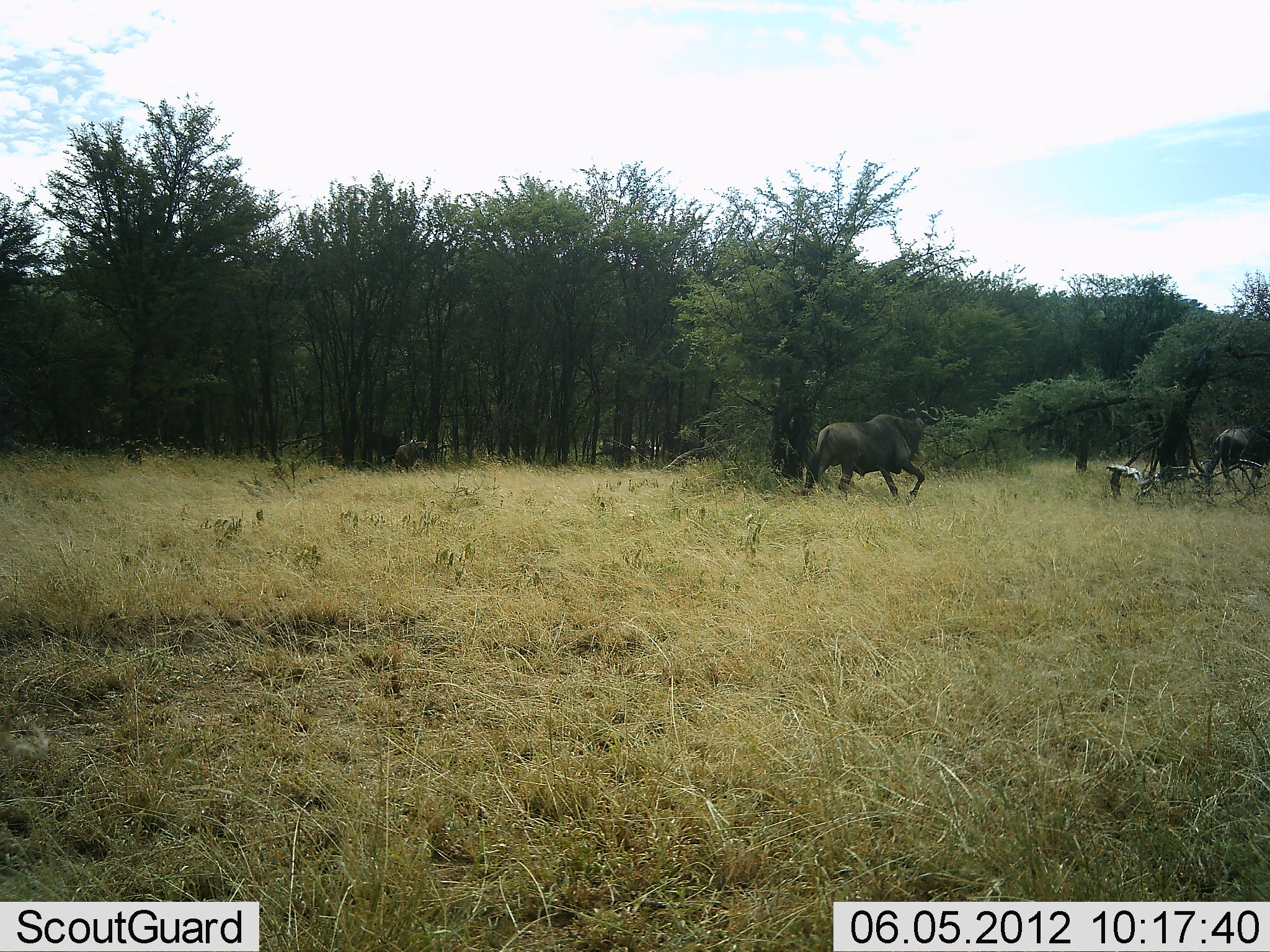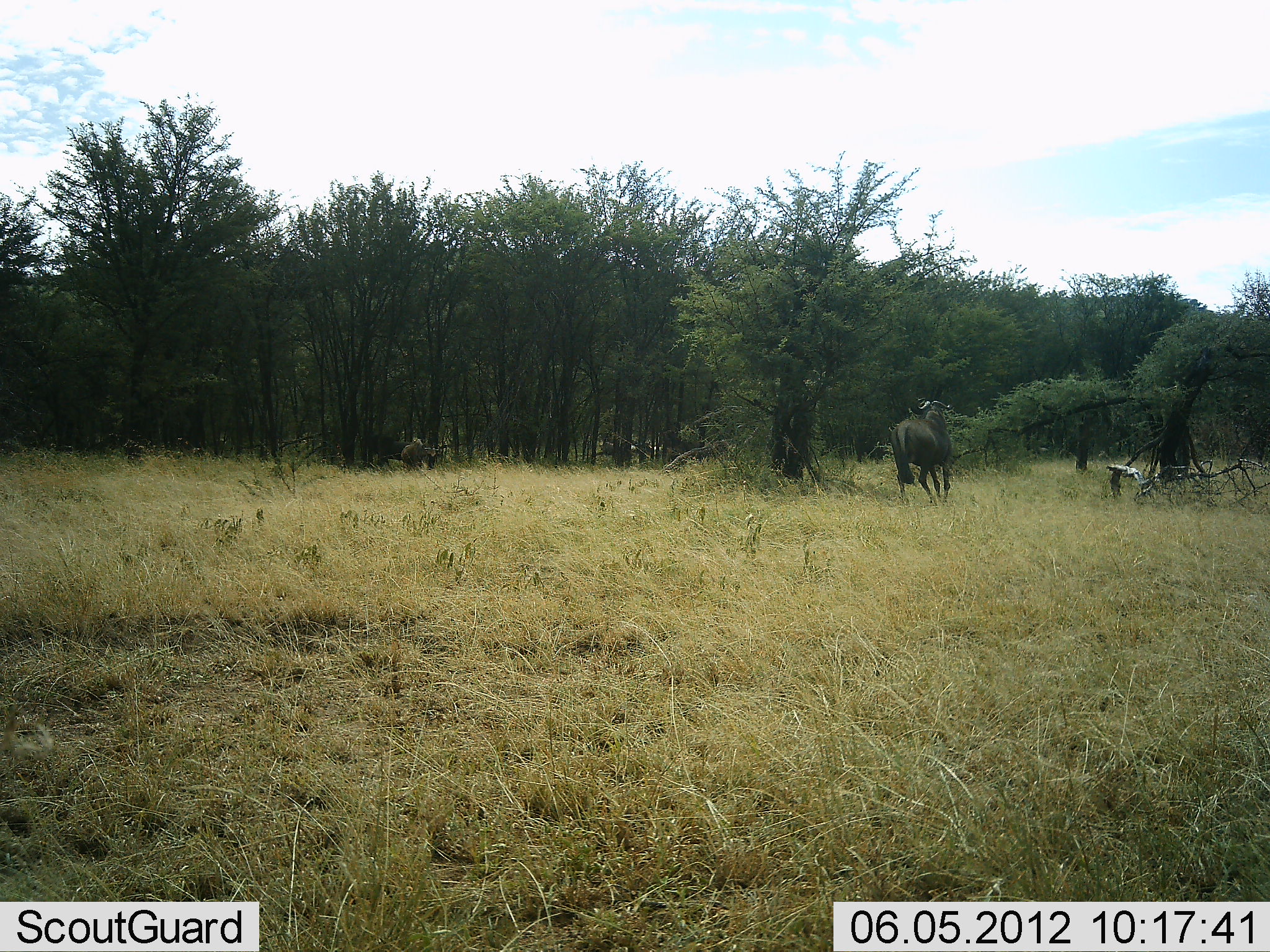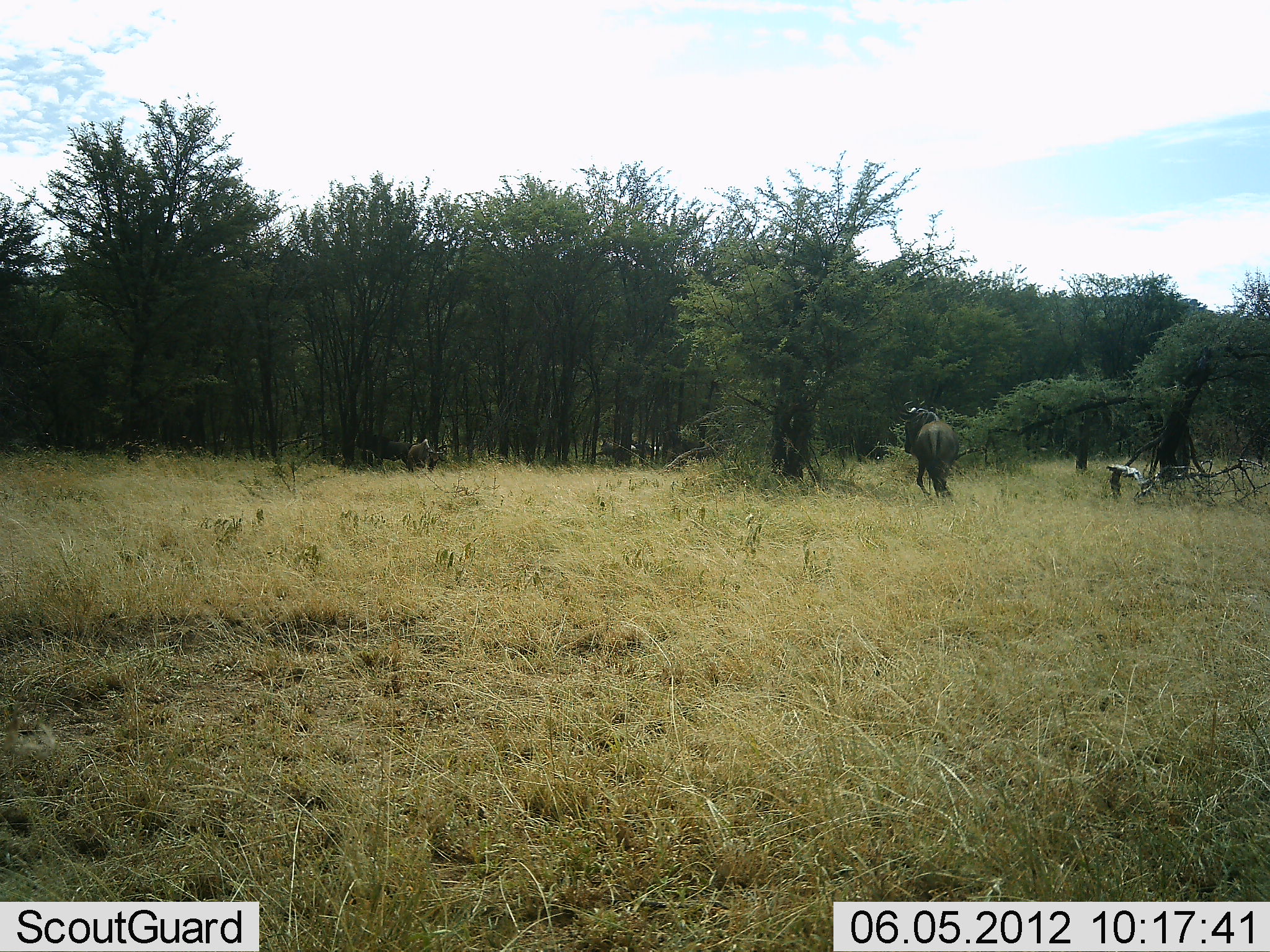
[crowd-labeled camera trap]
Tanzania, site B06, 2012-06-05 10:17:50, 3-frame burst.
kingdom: Animalia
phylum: Chordata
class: Mammalia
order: Artiodactyla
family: Bovidae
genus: Connochaetes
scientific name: Connochaetes taurinus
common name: blue wildebeest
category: wildebeest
Wildebeest (blue wildebeest) (Connochaetes taurinus), count 3. Behavior (volunteer vote fractions): standing 0%, resting 0%, moving 100%, interacting 0%. Young present (vote fraction): 0%. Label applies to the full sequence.